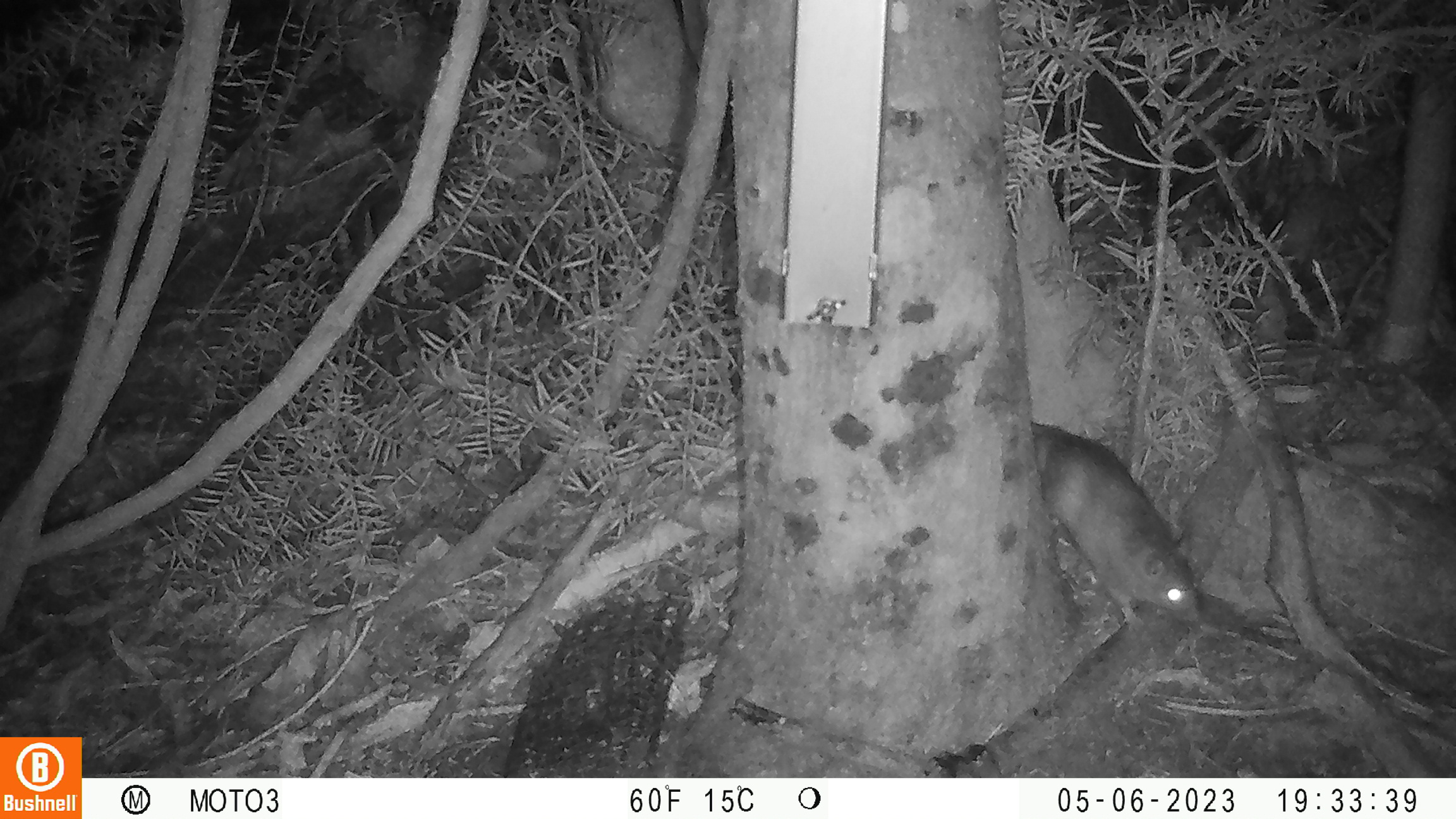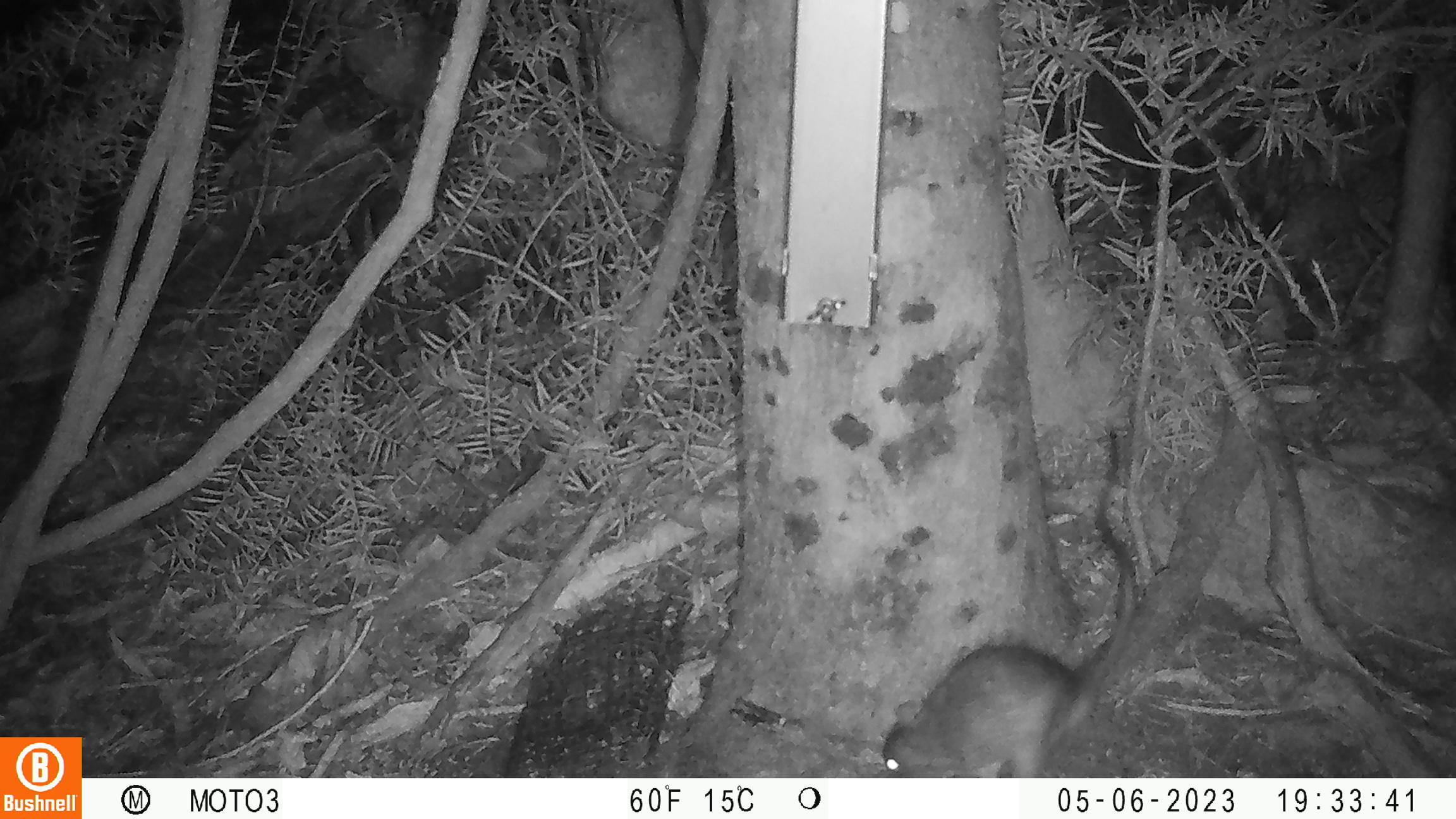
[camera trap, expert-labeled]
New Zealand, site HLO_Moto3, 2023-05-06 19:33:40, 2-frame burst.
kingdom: Animalia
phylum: Chordata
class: Mammalia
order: Rodentia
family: Muridae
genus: Rattus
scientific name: Rattus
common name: rat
Rat (Rattus).